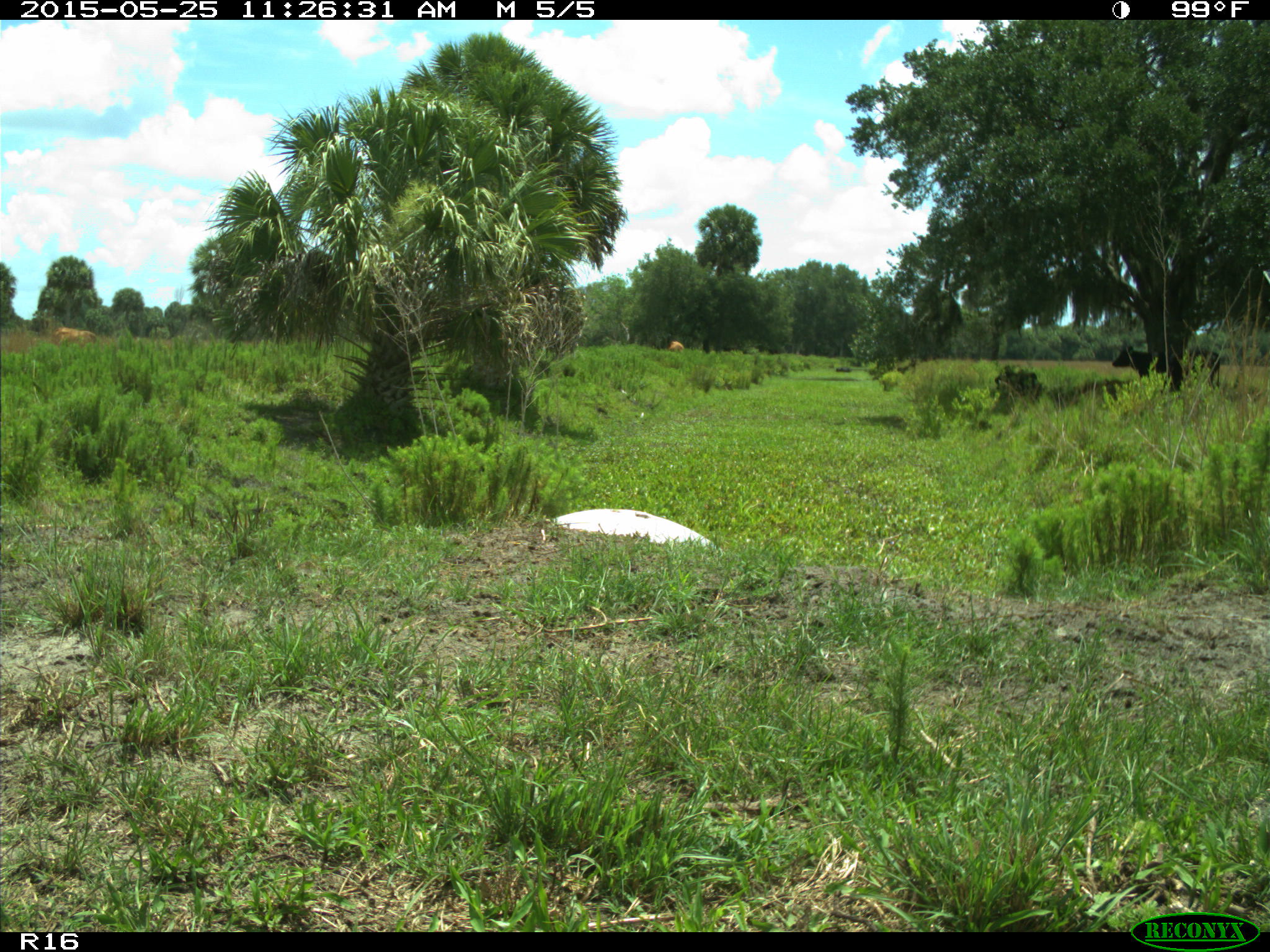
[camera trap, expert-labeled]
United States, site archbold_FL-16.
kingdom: Animalia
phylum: Chordata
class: Mammalia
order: Artiodactyla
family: Bovidae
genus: Bos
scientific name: Bos taurus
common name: domestic cow